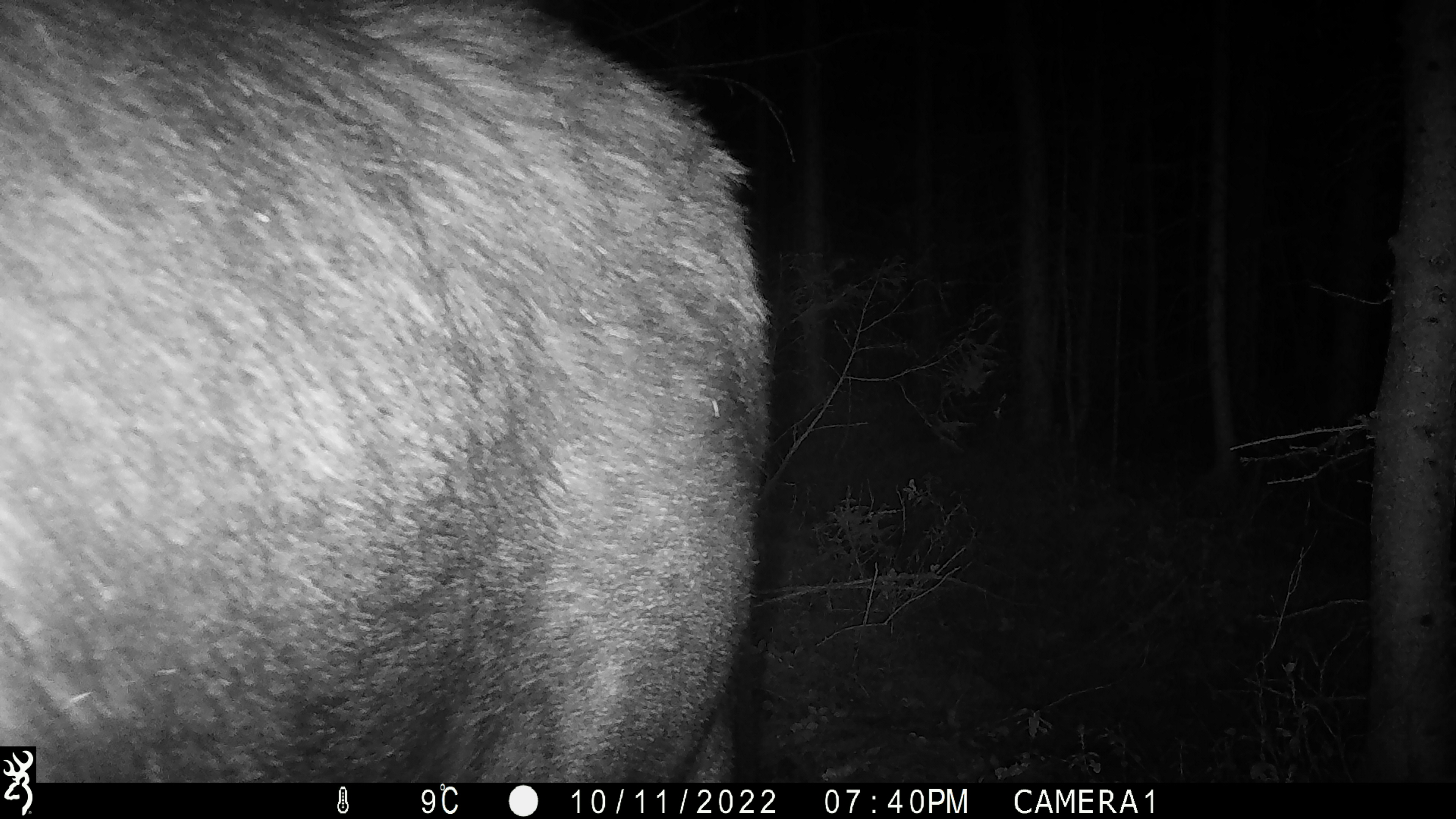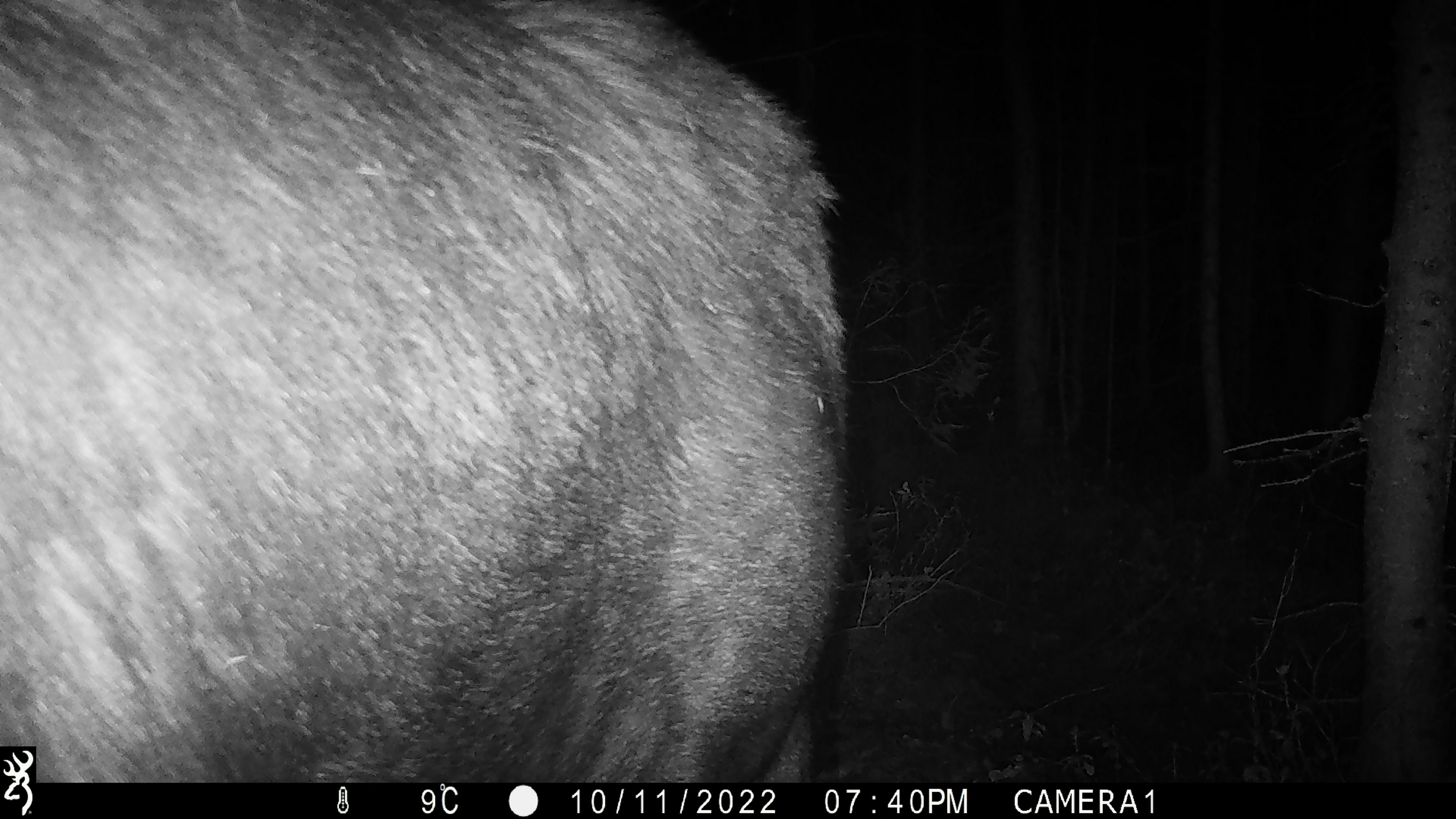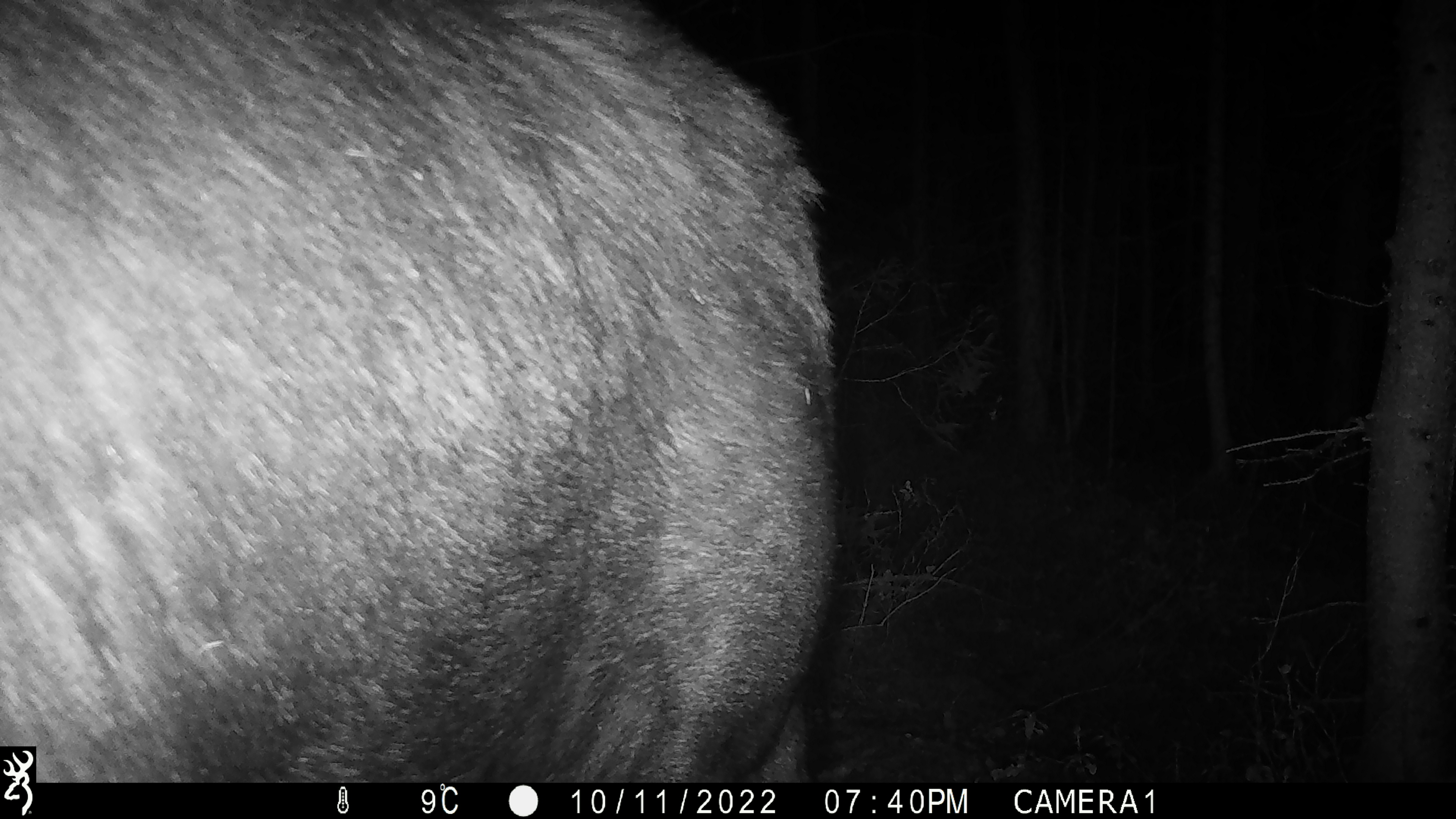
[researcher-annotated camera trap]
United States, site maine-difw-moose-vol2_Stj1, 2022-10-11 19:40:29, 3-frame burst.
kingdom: Animalia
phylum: Chordata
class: Mammalia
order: Artiodactyla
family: Cervidae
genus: Alces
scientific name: Alces alces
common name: moose